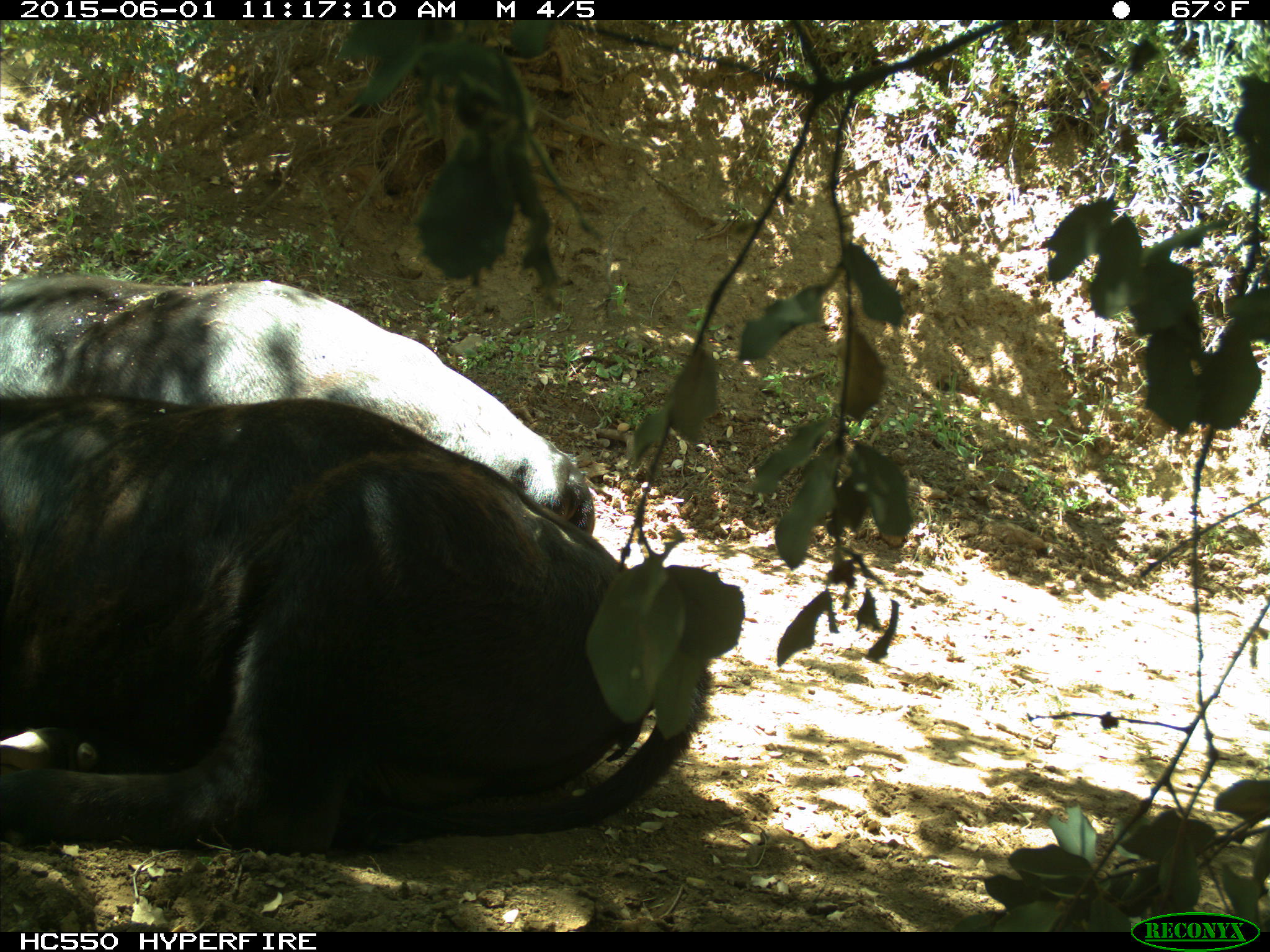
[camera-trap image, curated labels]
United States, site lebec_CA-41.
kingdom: Animalia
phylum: Chordata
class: Mammalia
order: Artiodactyla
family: Bovidae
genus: Bos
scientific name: Bos taurus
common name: domestic cow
Bos taurus (domestic cow).